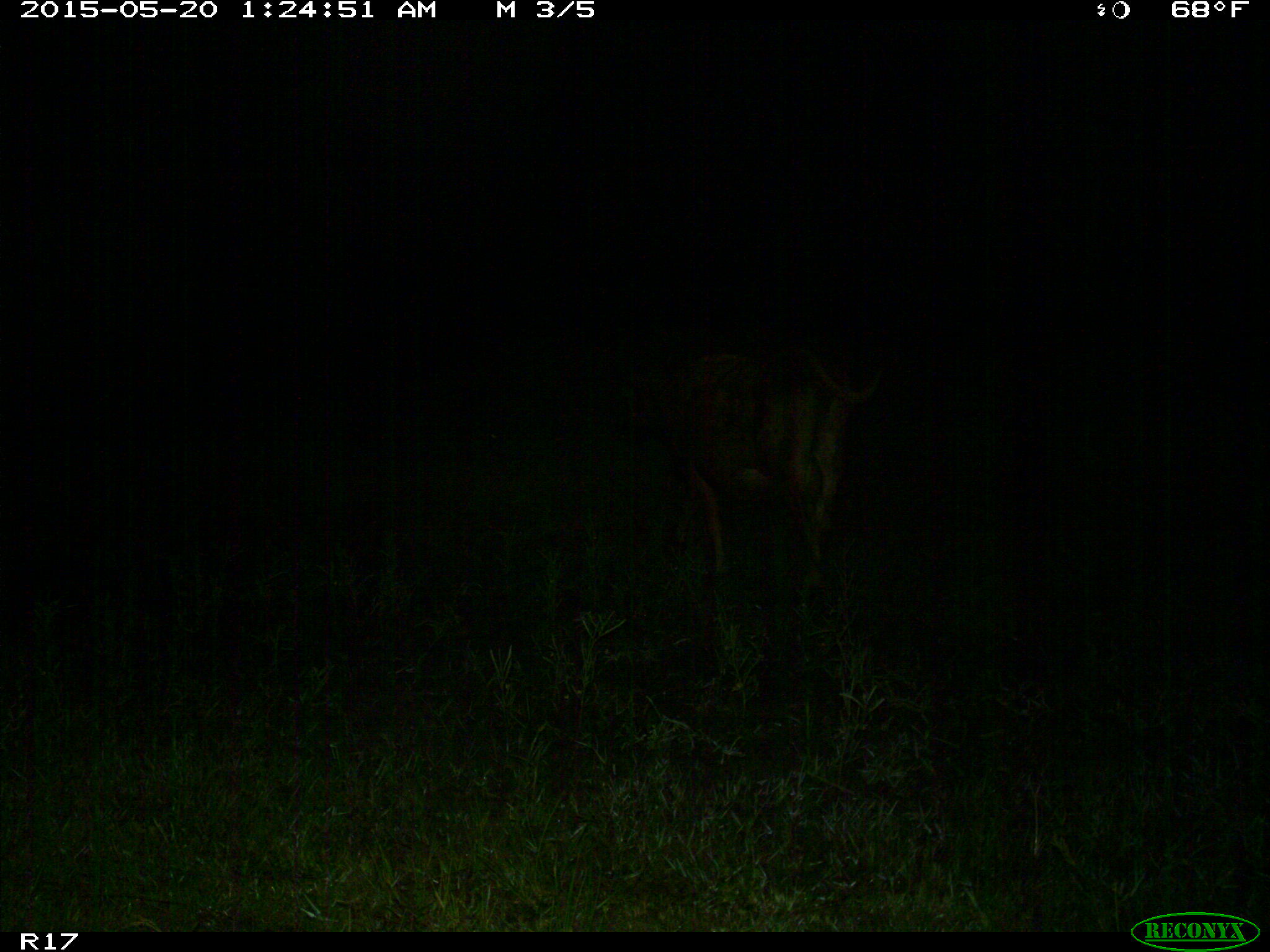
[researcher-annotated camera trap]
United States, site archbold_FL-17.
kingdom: Animalia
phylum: Chordata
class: Mammalia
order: Artiodactyla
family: Bovidae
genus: Bos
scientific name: Bos taurus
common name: domestic cow